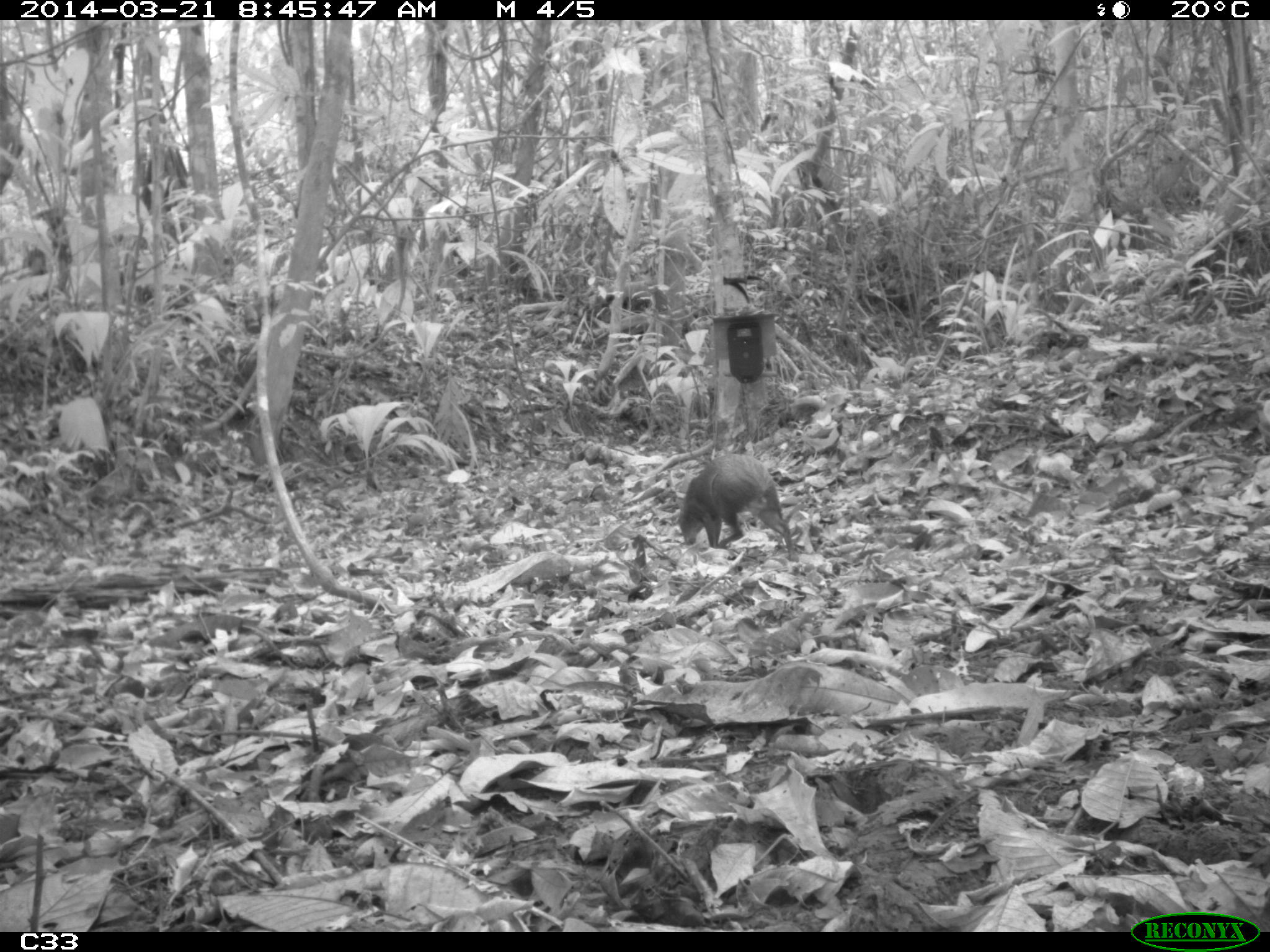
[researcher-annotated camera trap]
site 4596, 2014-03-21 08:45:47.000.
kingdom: Animalia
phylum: Chordata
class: Mammalia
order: Rodentia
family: Dasyproctidae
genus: Dasyprocta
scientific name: Dasyprocta leporina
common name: red-rumped agouti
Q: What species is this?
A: Dasyprocta leporina (red-rumped agouti).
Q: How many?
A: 1.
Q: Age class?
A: Adult.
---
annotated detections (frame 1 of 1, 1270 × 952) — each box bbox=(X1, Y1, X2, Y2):
dasyprocta leporina: bbox=(677, 452, 799, 562)